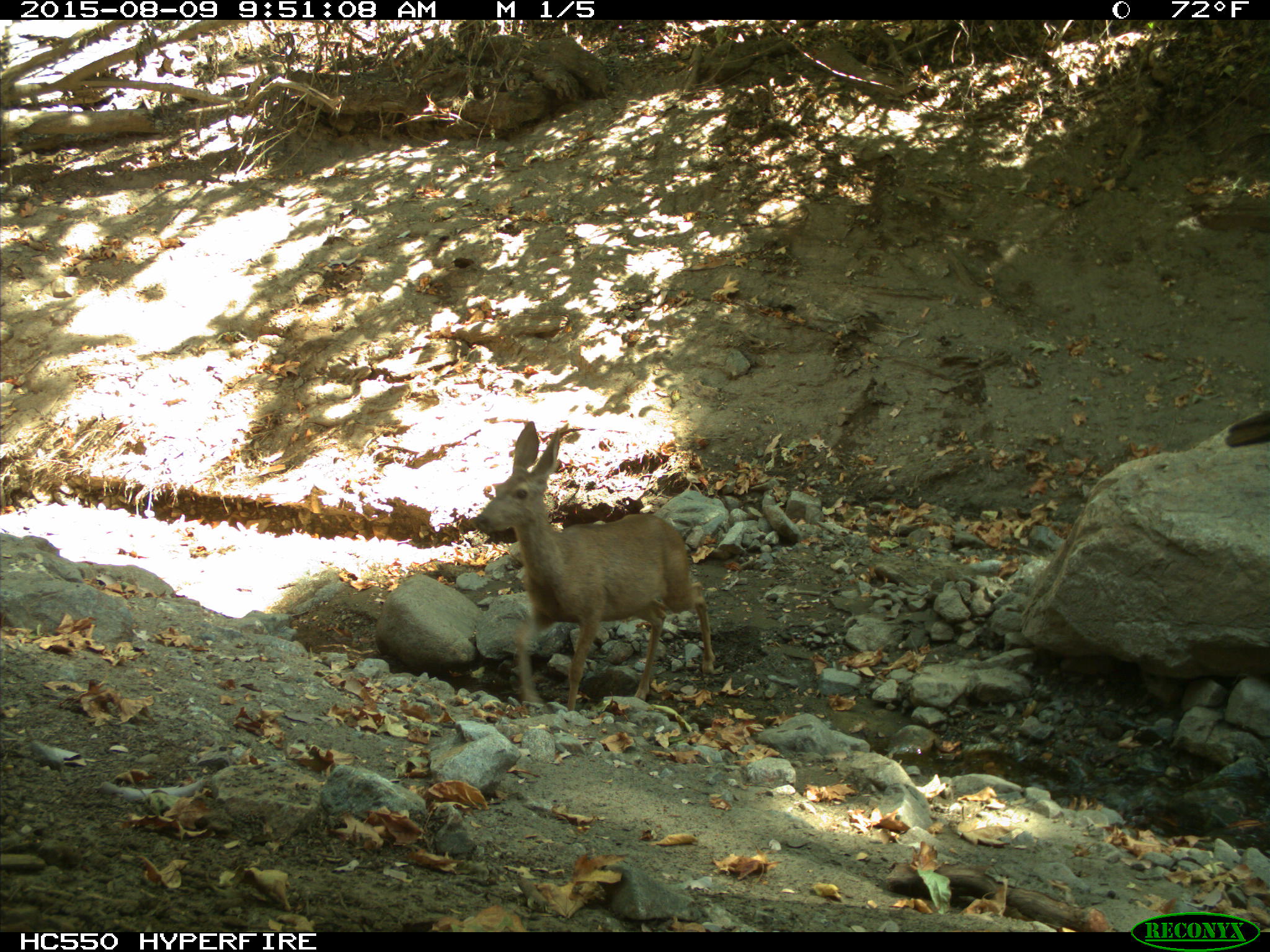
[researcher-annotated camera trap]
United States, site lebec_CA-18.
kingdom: Animalia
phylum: Chordata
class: Mammalia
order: Artiodactyla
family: Cervidae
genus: Odocoileus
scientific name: Odocoileus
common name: deer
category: unidentified deer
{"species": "unidentified deer (deer) (Odocoileus)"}